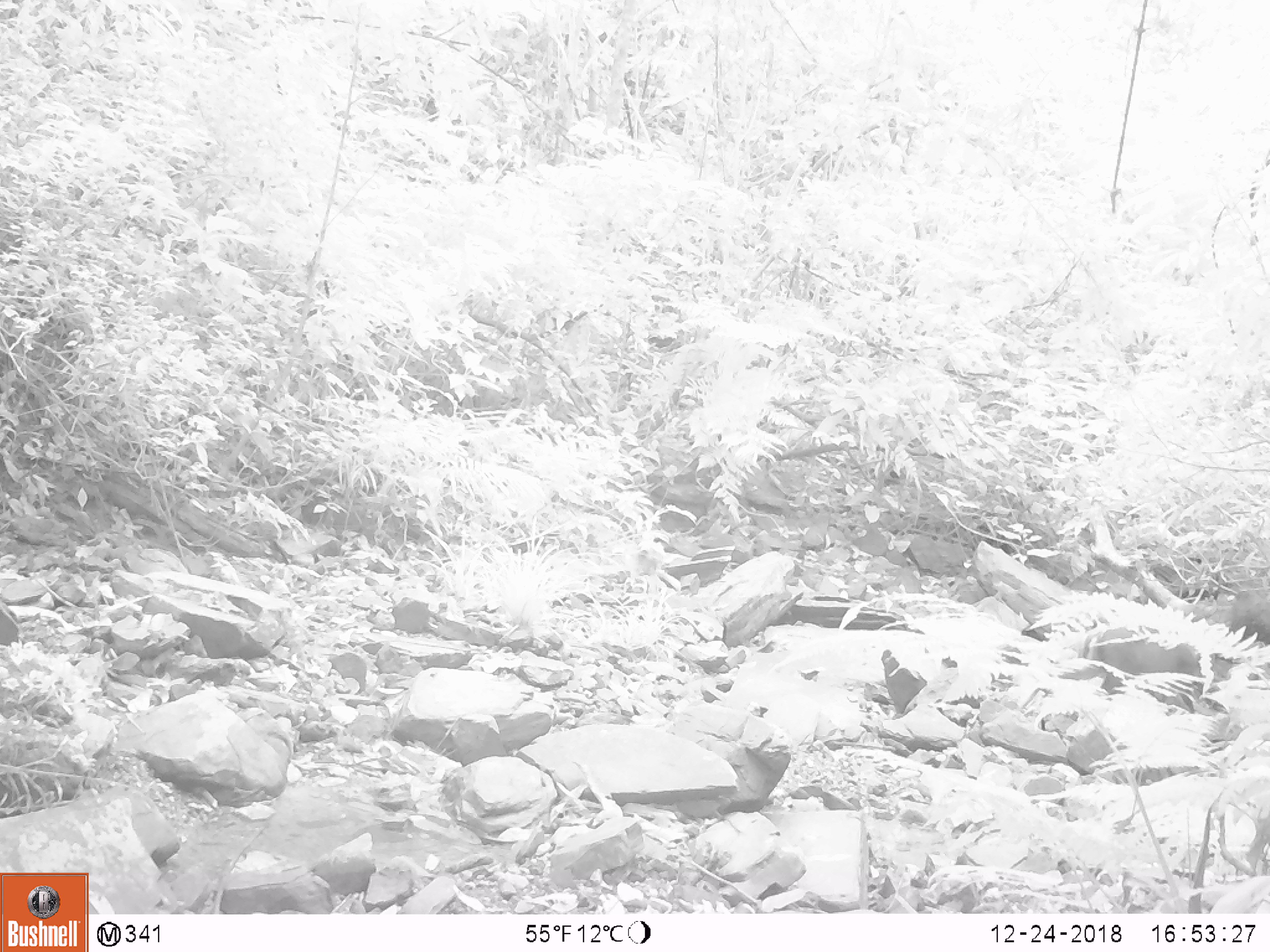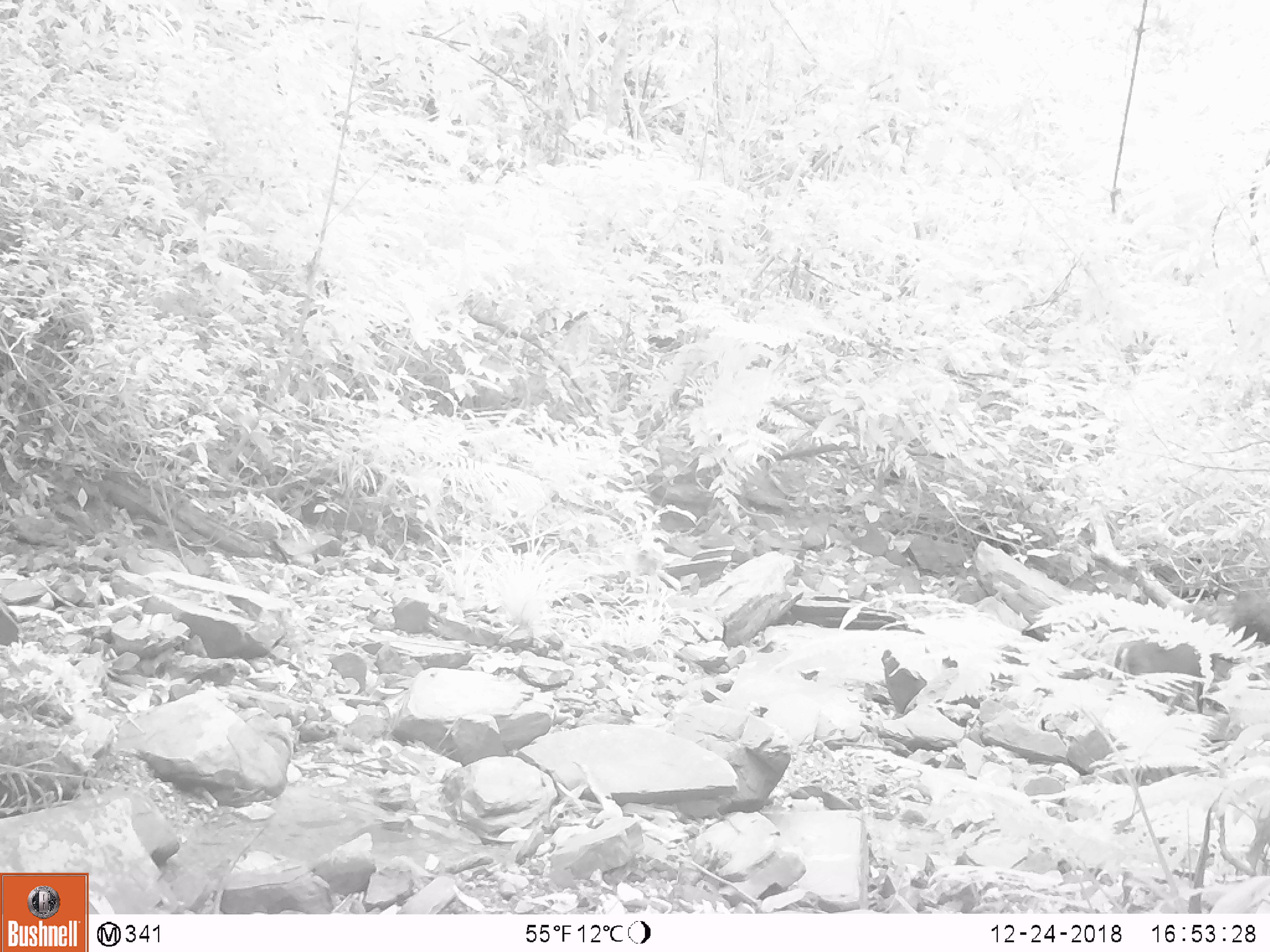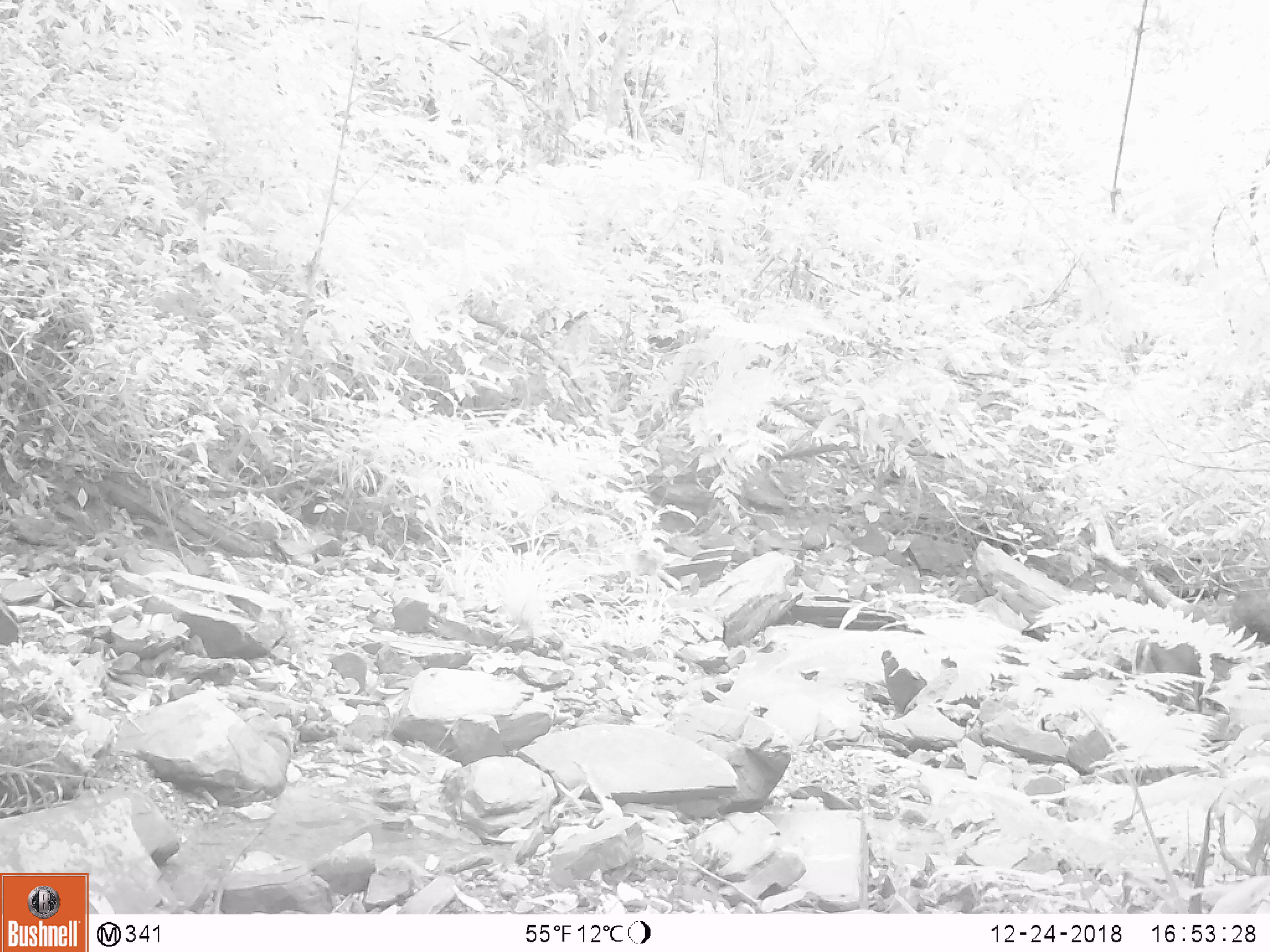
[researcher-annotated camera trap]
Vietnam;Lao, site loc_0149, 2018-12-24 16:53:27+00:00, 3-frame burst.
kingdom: Animalia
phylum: Chordata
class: Mammalia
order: Artiodactyla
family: Cervidae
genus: Muntiacus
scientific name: Muntiacus rooseveltorum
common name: roosevelt's muntjac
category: roosevelts muntjac group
Roosevelts muntjac group (roosevelt's muntjac) (Muntiacus rooseveltorum). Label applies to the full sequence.